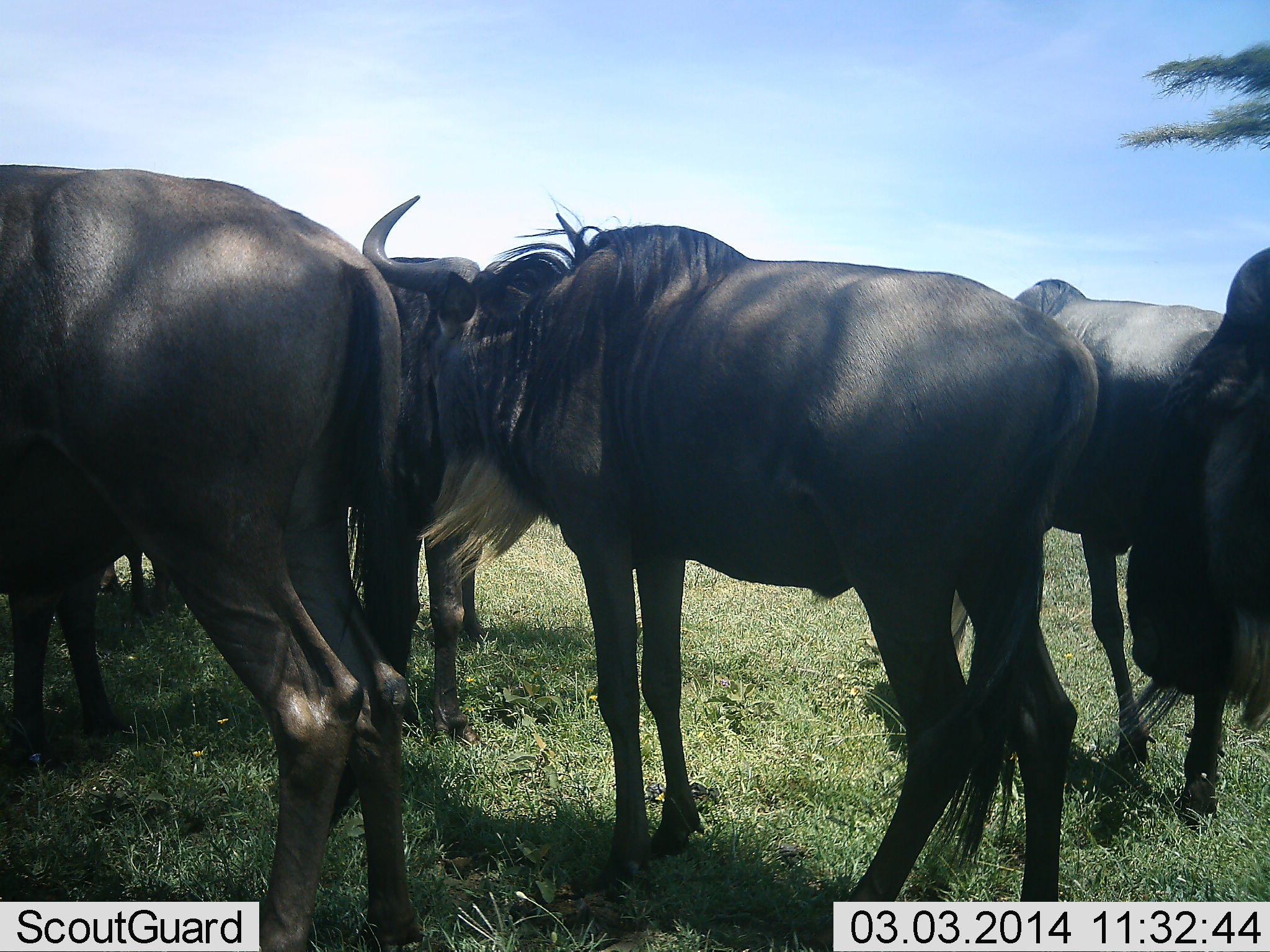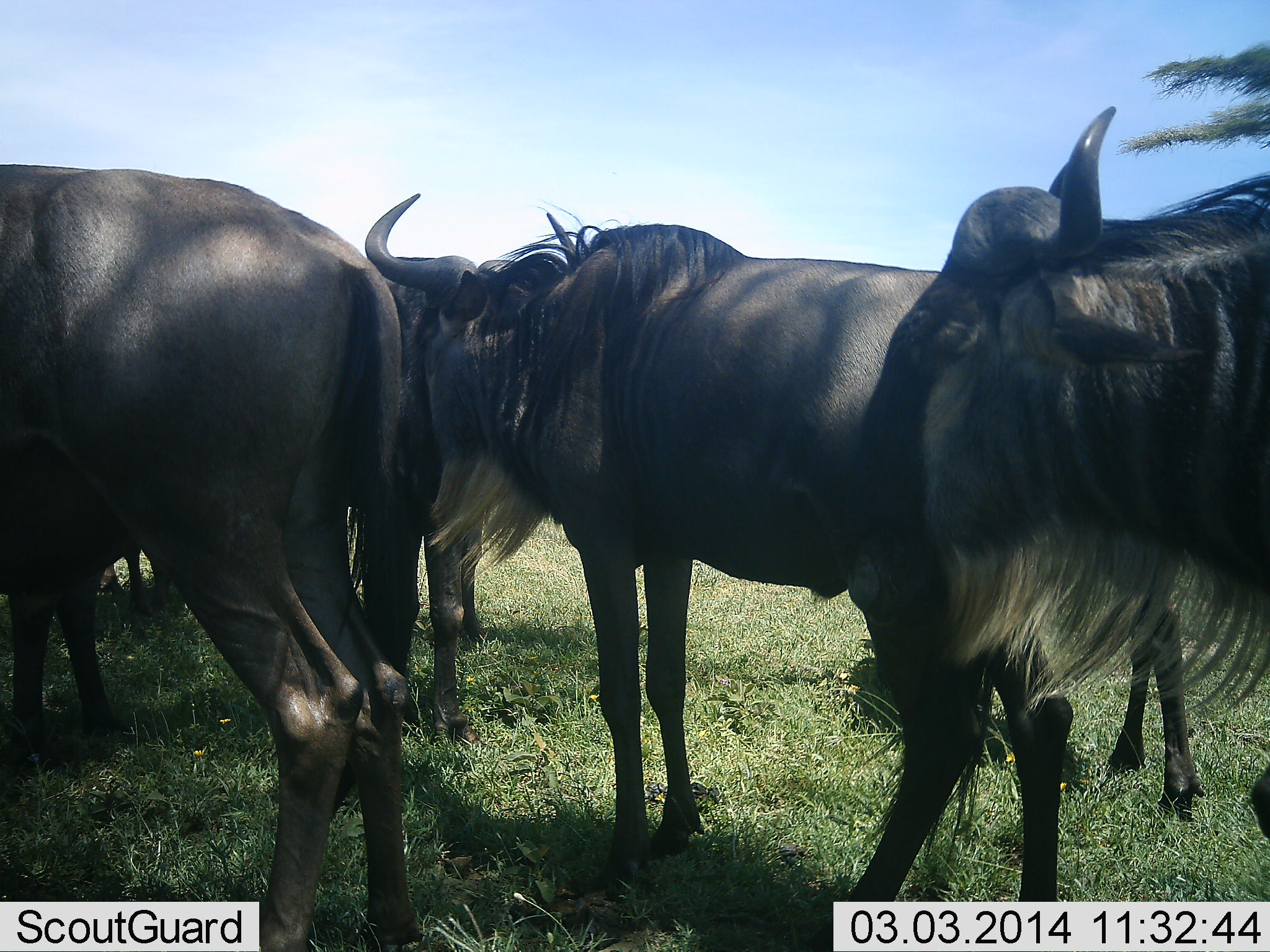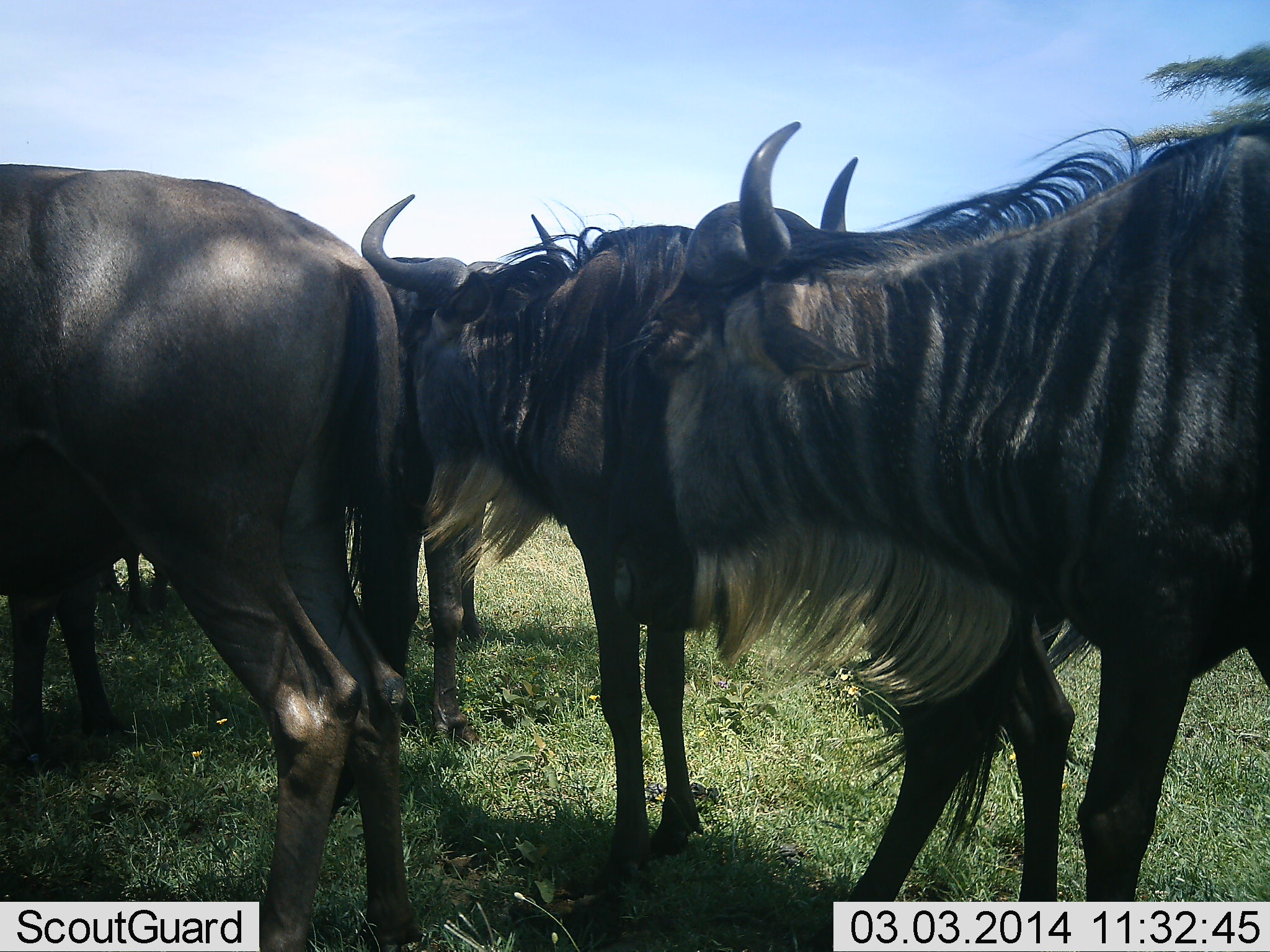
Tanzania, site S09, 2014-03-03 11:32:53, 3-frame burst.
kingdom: Animalia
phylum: Chordata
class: Mammalia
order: Artiodactyla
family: Bovidae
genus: Connochaetes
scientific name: Connochaetes taurinus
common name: blue wildebeest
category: wildebeest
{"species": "wildebeest (blue wildebeest) (Connochaetes taurinus)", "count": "6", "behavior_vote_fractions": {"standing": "70%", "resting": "10%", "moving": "30%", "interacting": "10%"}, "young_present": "0%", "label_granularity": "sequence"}